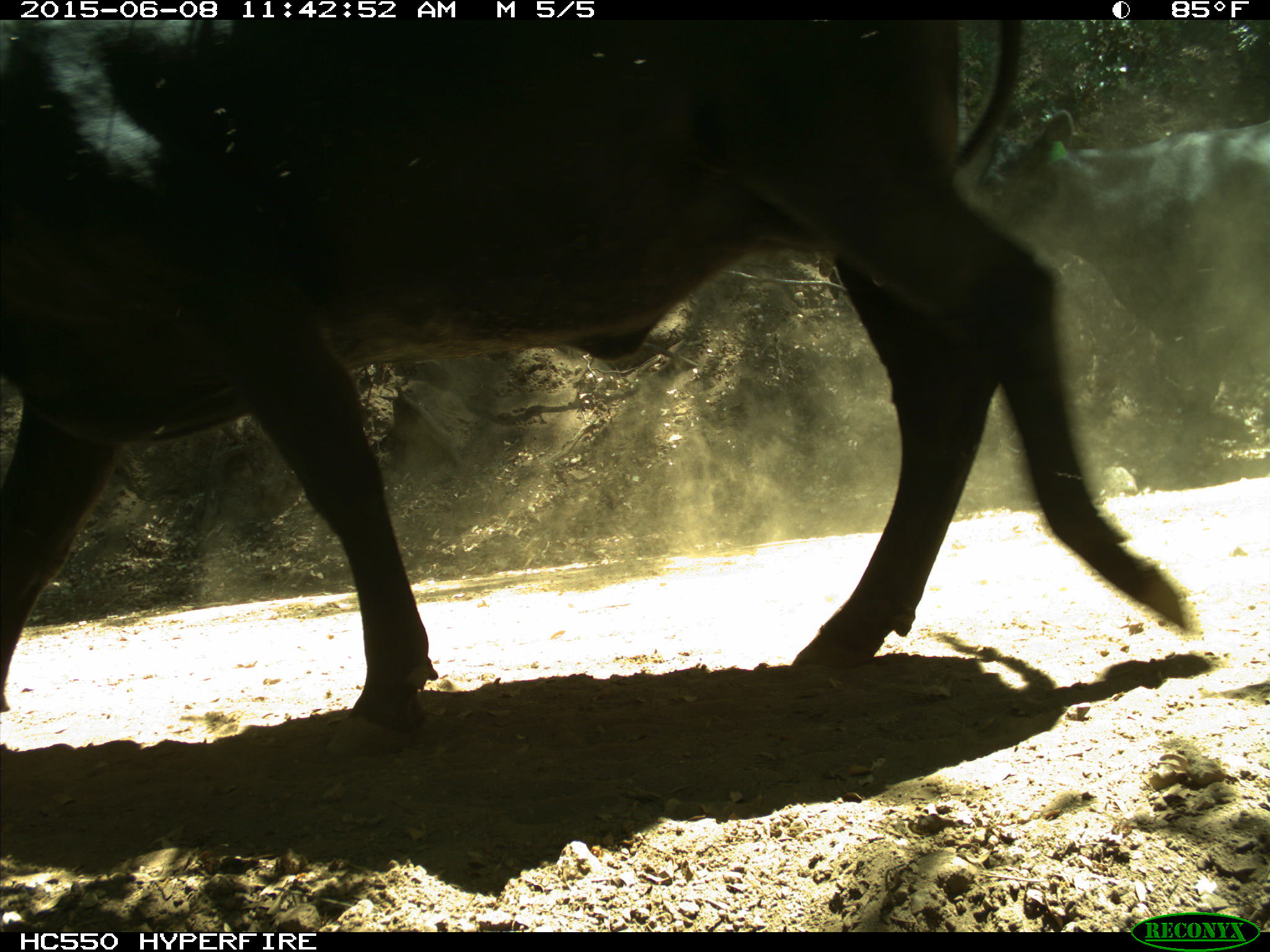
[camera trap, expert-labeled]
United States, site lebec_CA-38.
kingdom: Animalia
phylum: Chordata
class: Mammalia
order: Artiodactyla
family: Bovidae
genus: Bos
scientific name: Bos taurus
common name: domestic cow